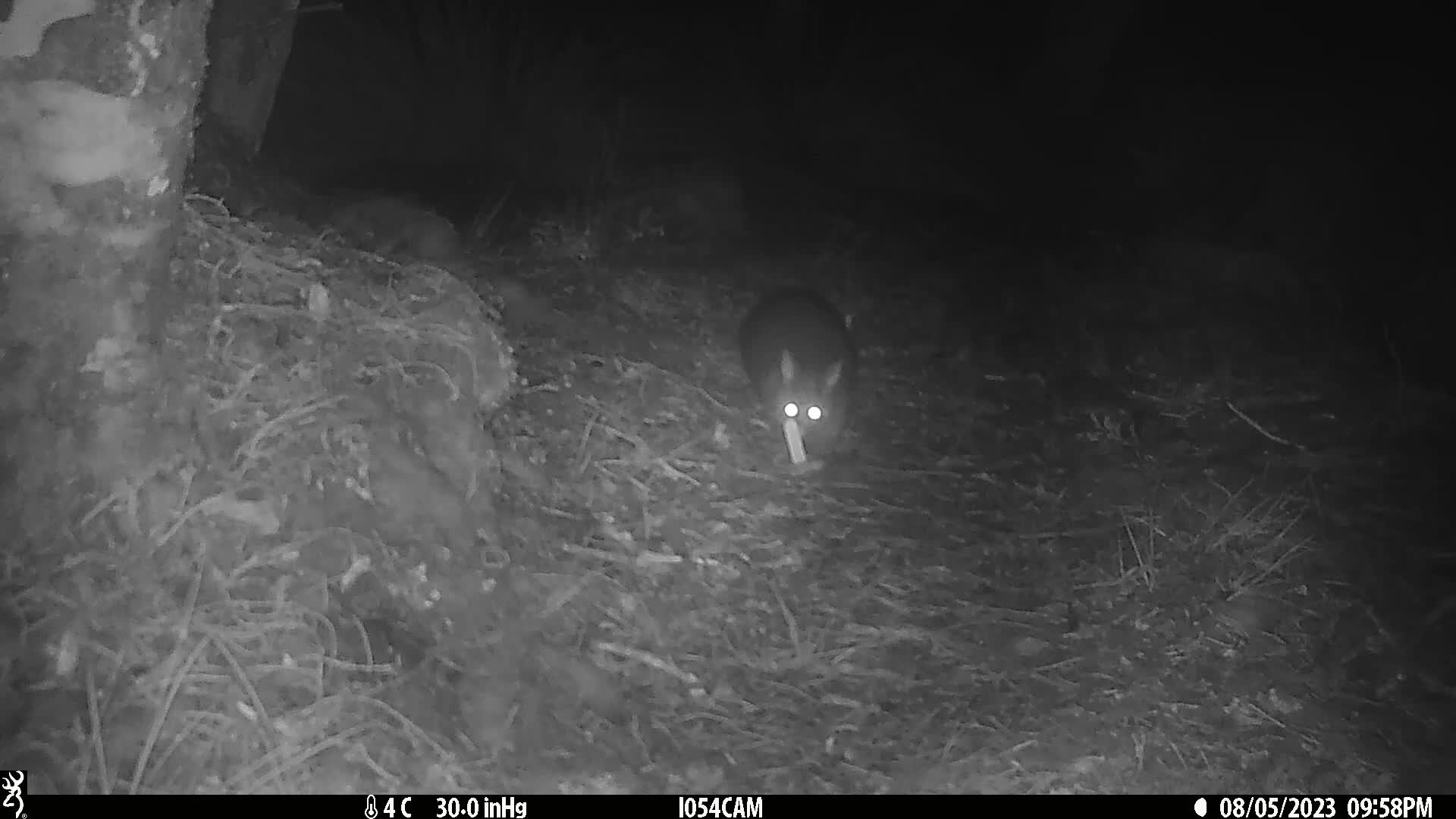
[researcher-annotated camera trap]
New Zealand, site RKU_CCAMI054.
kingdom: Animalia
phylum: Chordata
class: Mammalia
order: Diprotodontia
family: Phalangeridae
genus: Trichosurus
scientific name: Trichosurus vulpecula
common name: common brushtail possum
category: possum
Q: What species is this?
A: Possum (common brushtail possum) (Trichosurus vulpecula).